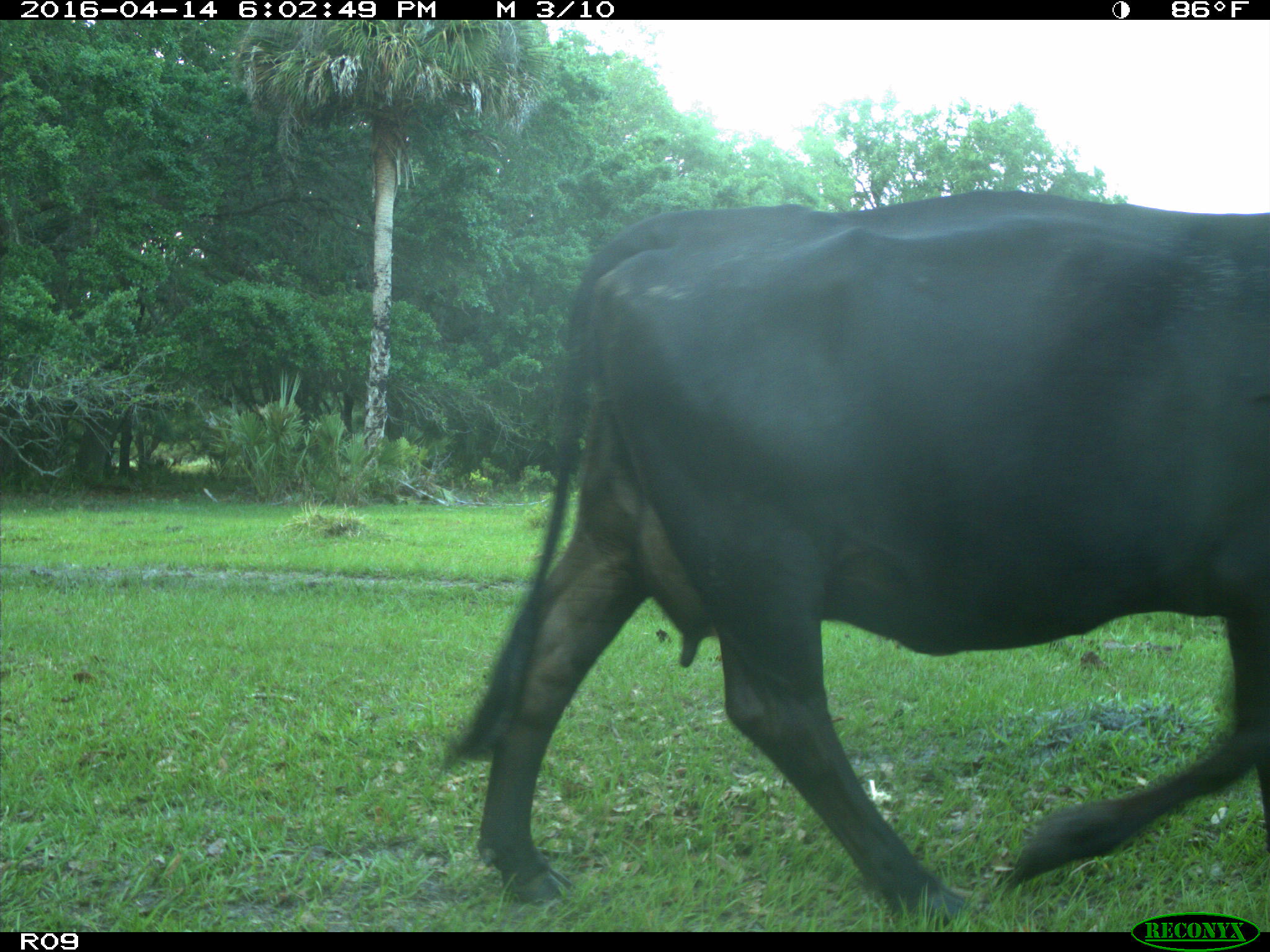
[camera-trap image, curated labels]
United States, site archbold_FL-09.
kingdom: Animalia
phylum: Chordata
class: Mammalia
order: Artiodactyla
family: Bovidae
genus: Bos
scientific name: Bos taurus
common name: domestic cow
Bos taurus (domestic cow).